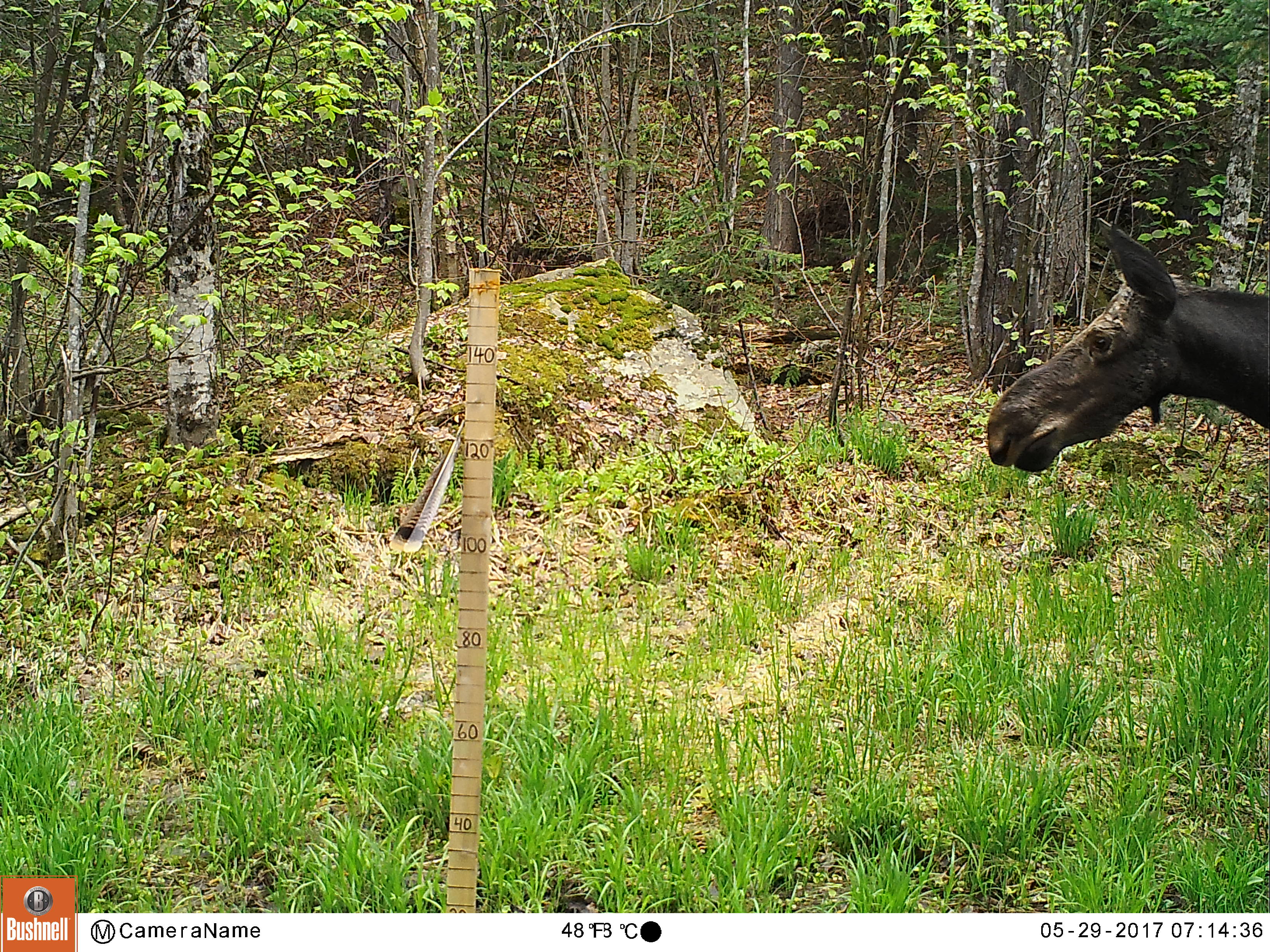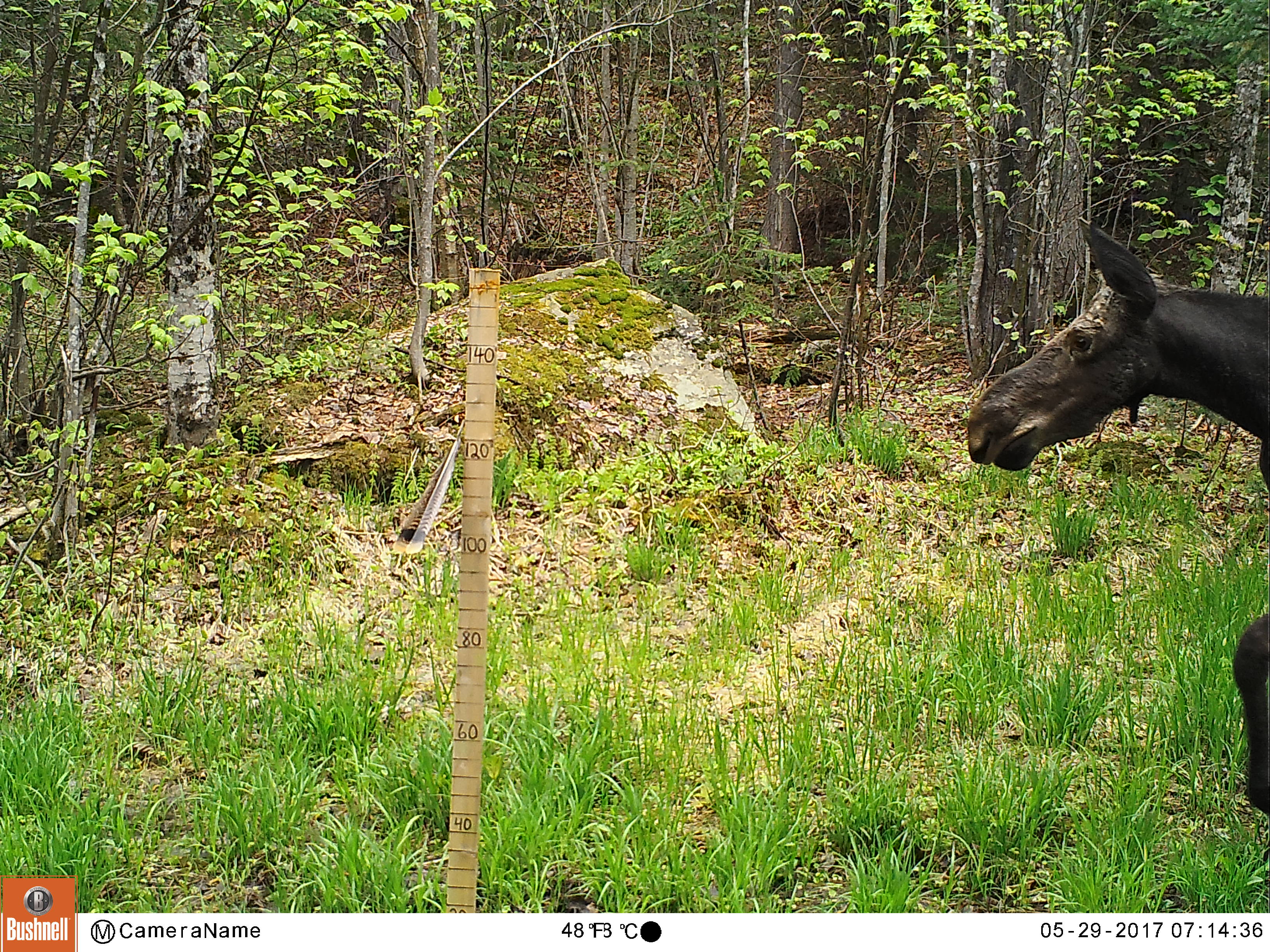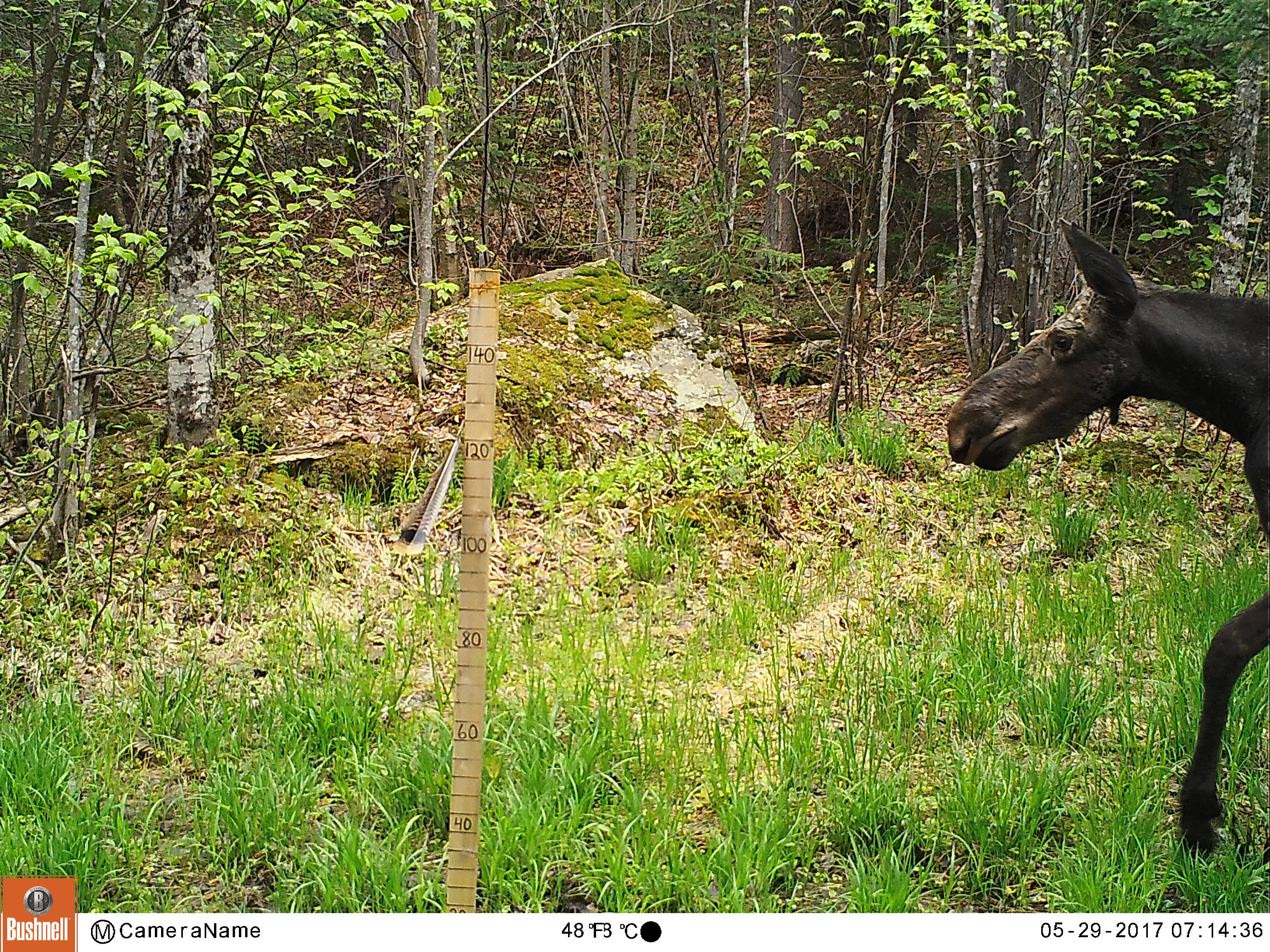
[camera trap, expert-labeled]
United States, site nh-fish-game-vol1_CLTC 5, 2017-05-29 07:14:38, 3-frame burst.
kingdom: Animalia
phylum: Chordata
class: Mammalia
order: Artiodactyla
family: Cervidae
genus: Alces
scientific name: Alces alces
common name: moose